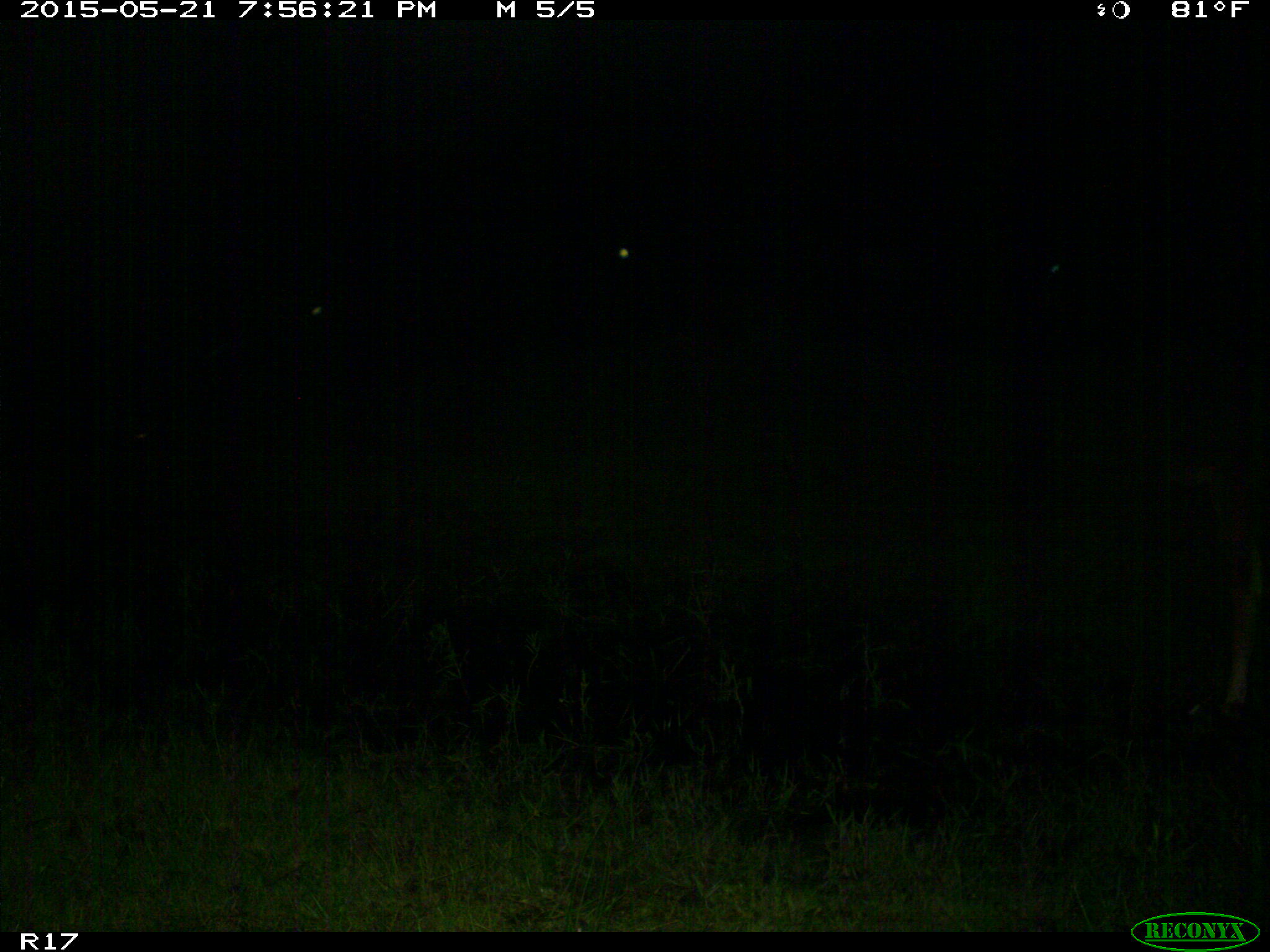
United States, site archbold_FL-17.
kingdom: Animalia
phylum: Chordata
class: Mammalia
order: Artiodactyla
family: Bovidae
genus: Bos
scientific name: Bos taurus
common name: domestic cow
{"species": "Bos taurus (domestic cow)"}